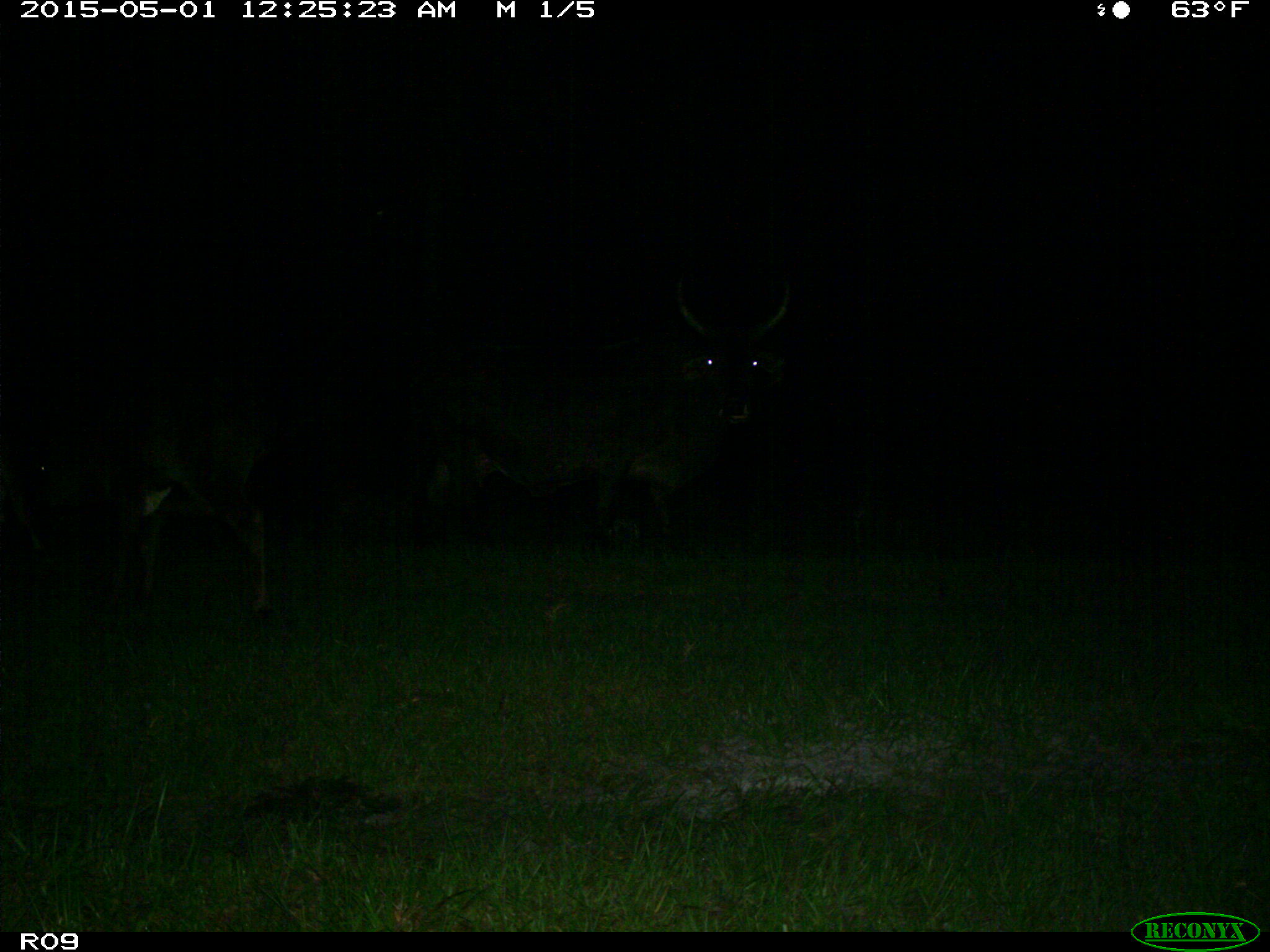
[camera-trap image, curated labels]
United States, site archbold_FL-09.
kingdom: Animalia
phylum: Chordata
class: Mammalia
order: Artiodactyla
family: Bovidae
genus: Bos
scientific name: Bos taurus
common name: domestic cow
Bos taurus (domestic cow).